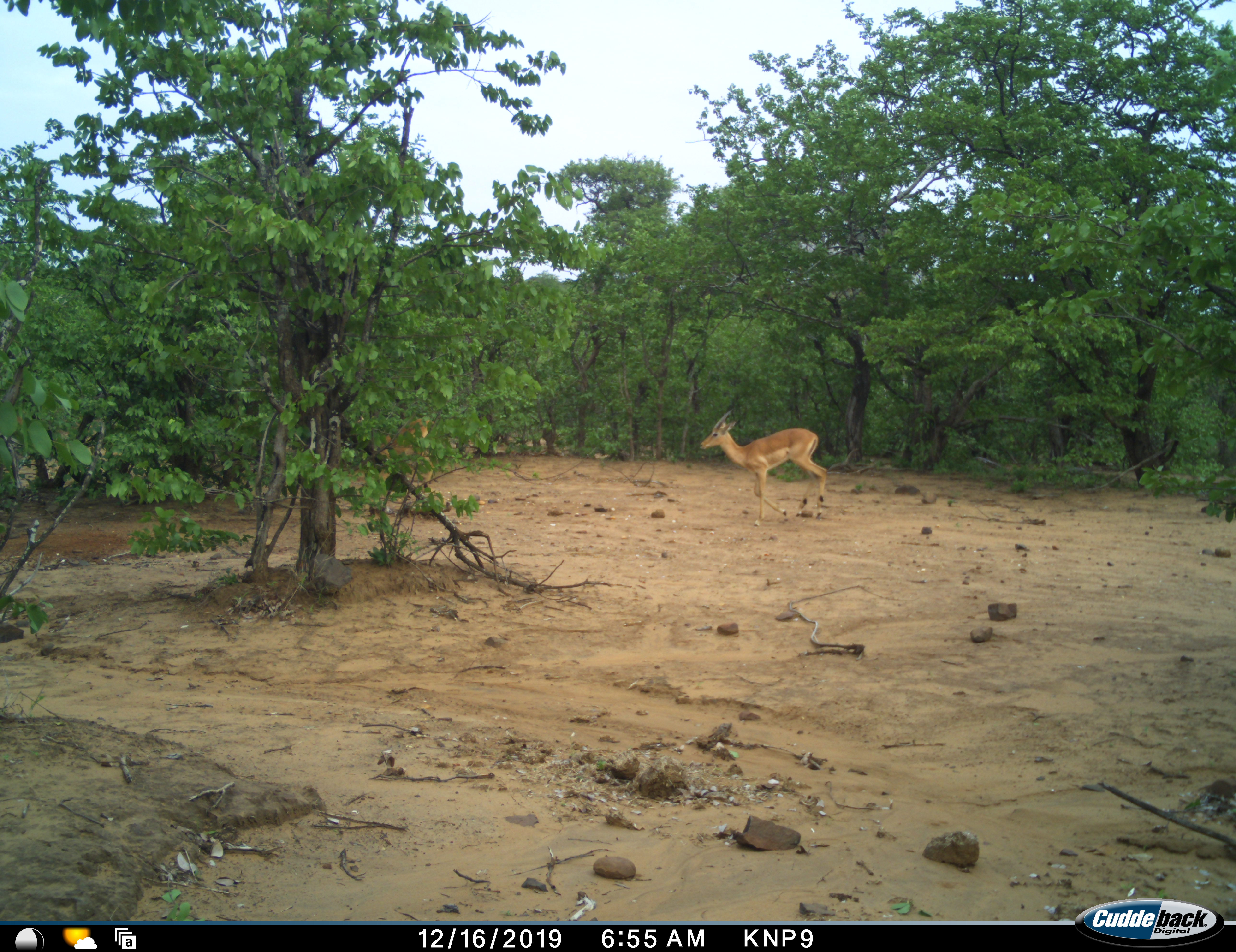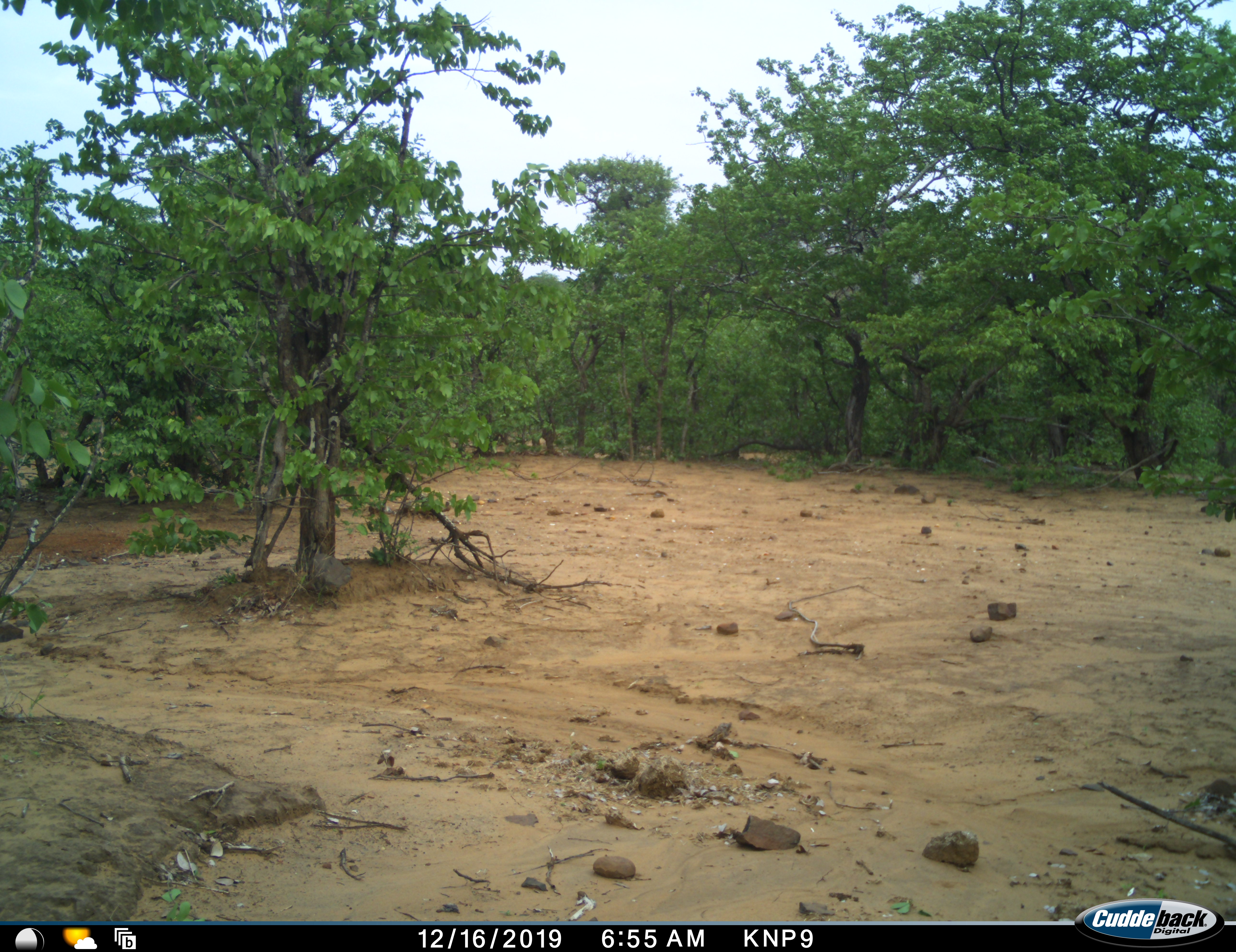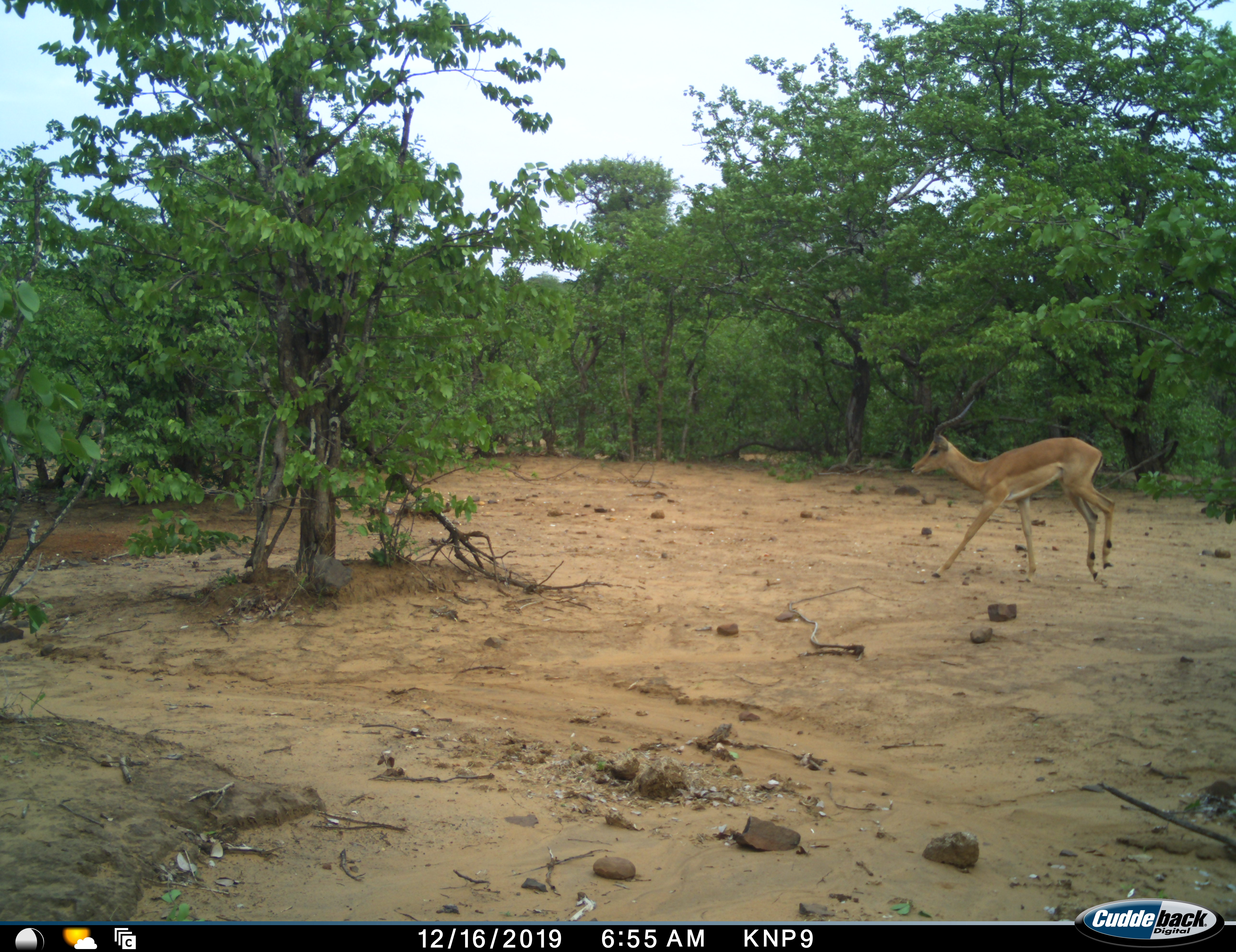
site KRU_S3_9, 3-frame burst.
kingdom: Animalia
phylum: Chordata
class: Mammalia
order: Artiodactyla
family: Bovidae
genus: Aepyceros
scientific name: Aepyceros melampus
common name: impala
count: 2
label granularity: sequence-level